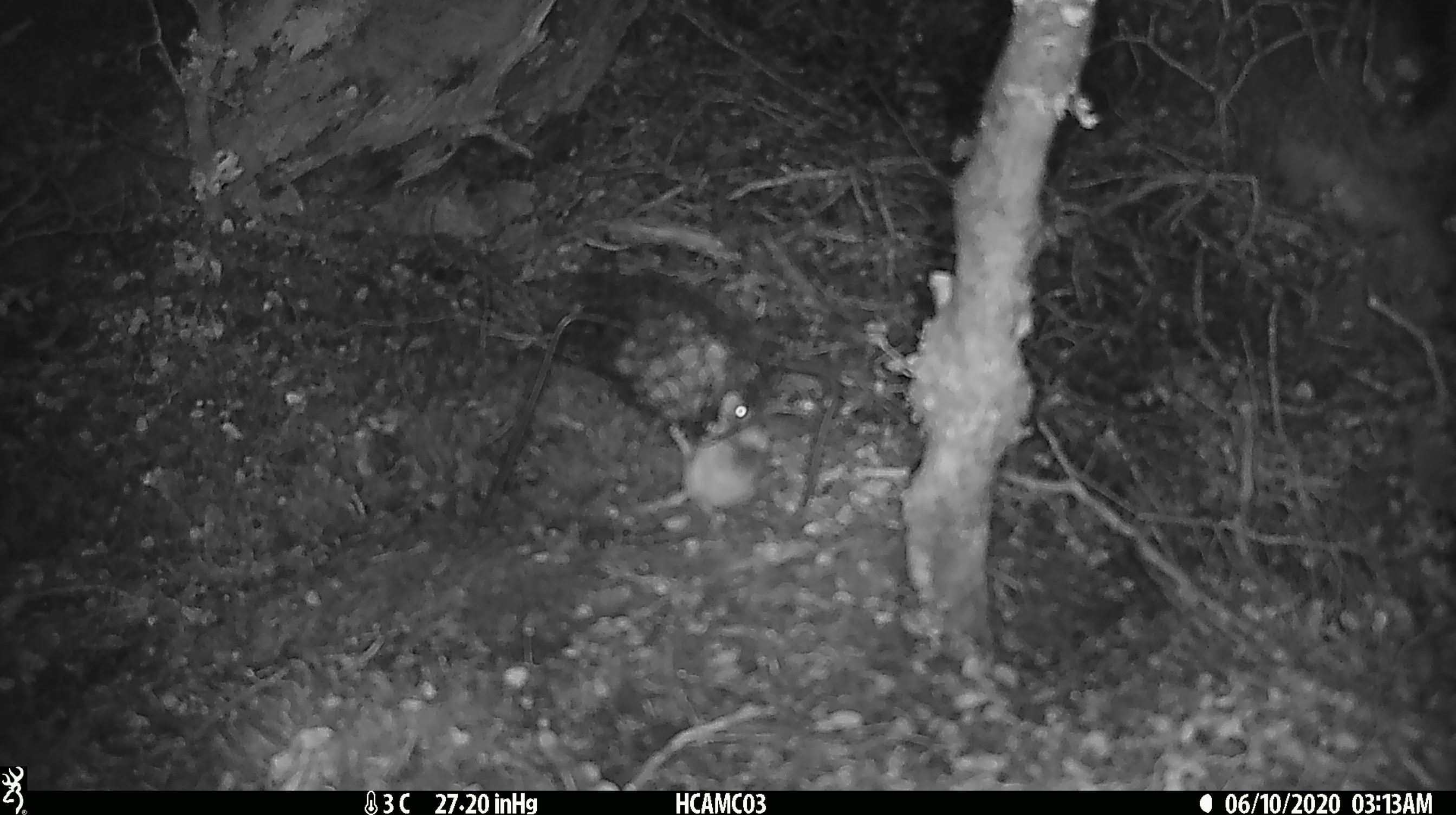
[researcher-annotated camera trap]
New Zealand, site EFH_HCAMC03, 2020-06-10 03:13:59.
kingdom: Animalia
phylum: Chordata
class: Mammalia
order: Rodentia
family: Muridae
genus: Mus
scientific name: Mus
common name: mouse